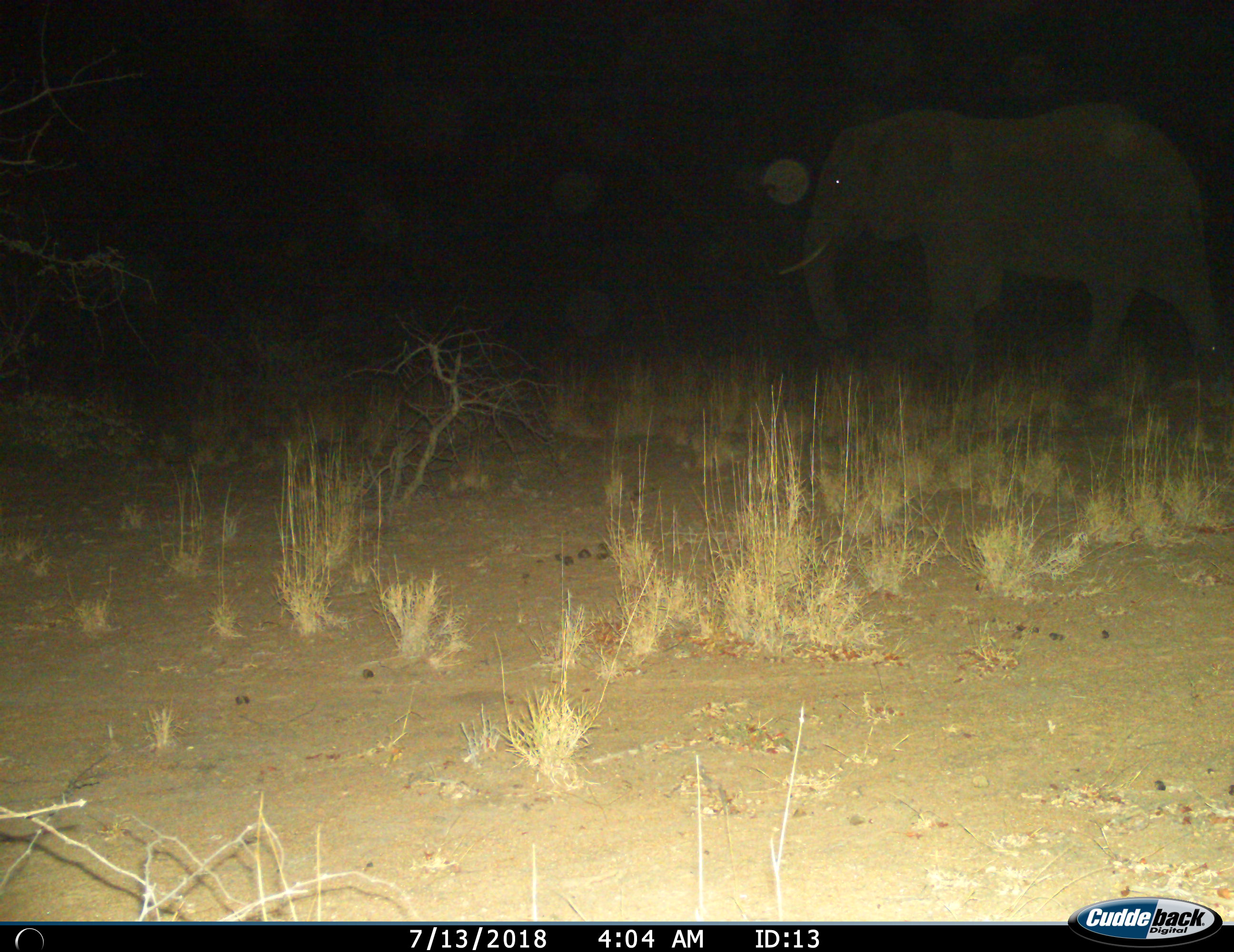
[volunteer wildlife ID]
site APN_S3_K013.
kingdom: Animalia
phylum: Chordata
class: Mammalia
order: Proboscidea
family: Elephantidae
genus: Loxodonta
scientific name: Loxodonta africana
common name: african bush elephant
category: elephant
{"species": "elephant (african bush elephant) (Loxodonta africana)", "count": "1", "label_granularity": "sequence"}